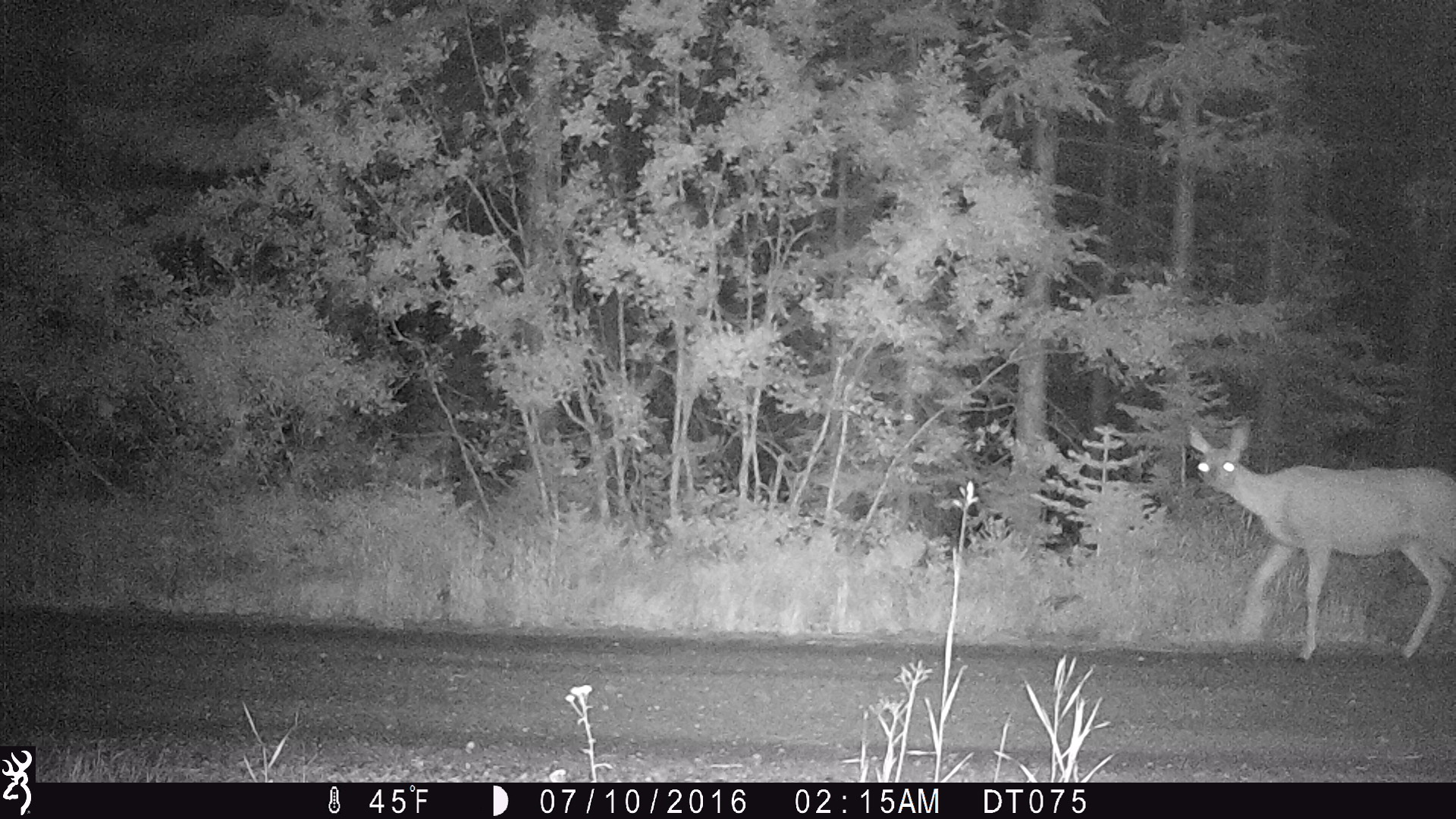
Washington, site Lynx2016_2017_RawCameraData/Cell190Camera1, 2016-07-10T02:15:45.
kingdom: Animalia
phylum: Chordata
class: Mammalia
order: Artiodactyla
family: Cervidae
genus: Odocoileus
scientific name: Odocoileus hemionus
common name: mule deer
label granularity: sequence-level